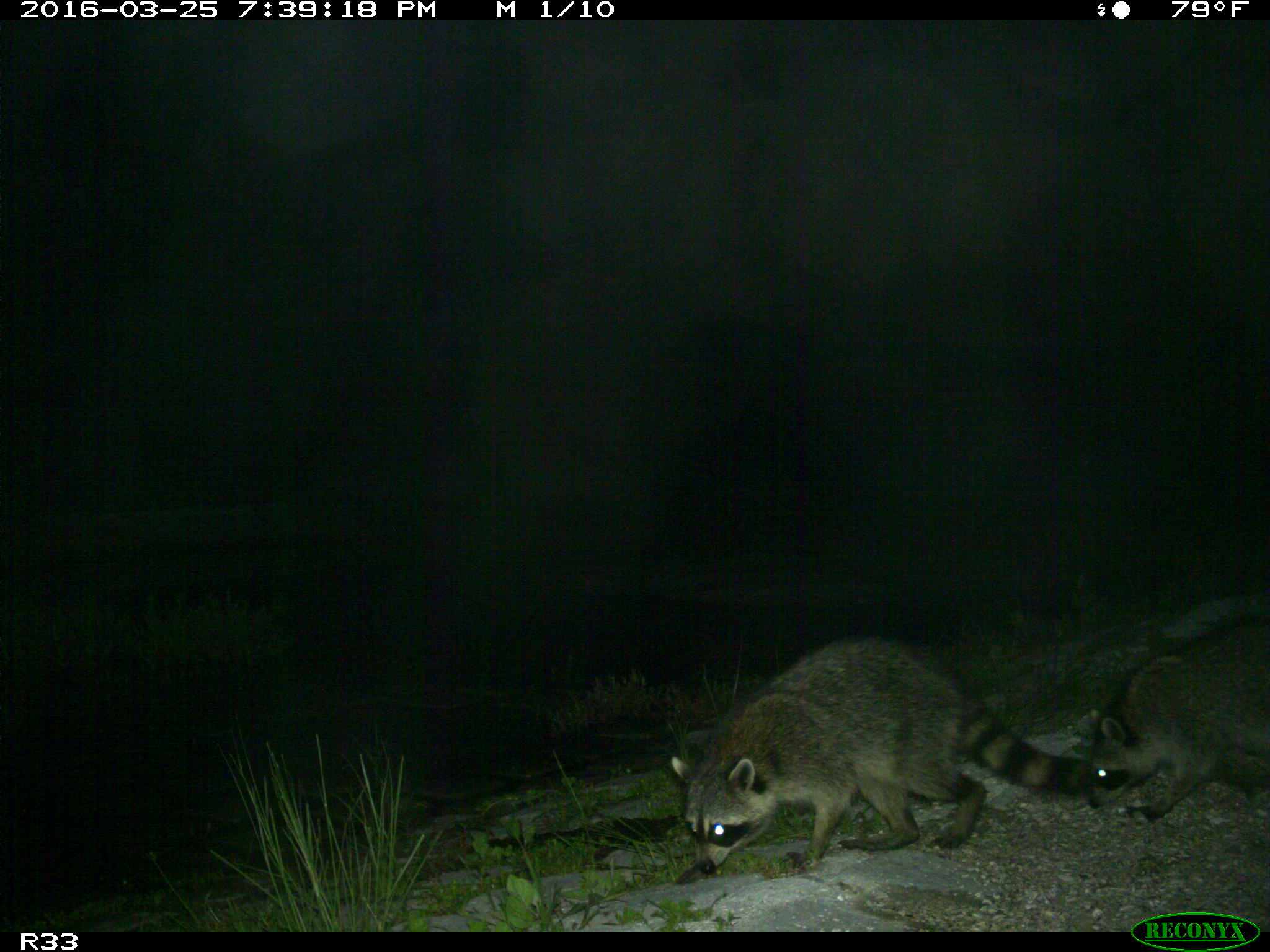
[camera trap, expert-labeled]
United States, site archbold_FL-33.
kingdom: Animalia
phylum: Chordata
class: Mammalia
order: Carnivora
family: Procyonidae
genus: Procyon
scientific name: Procyon lotor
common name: common raccoon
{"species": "Procyon lotor (common raccoon)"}